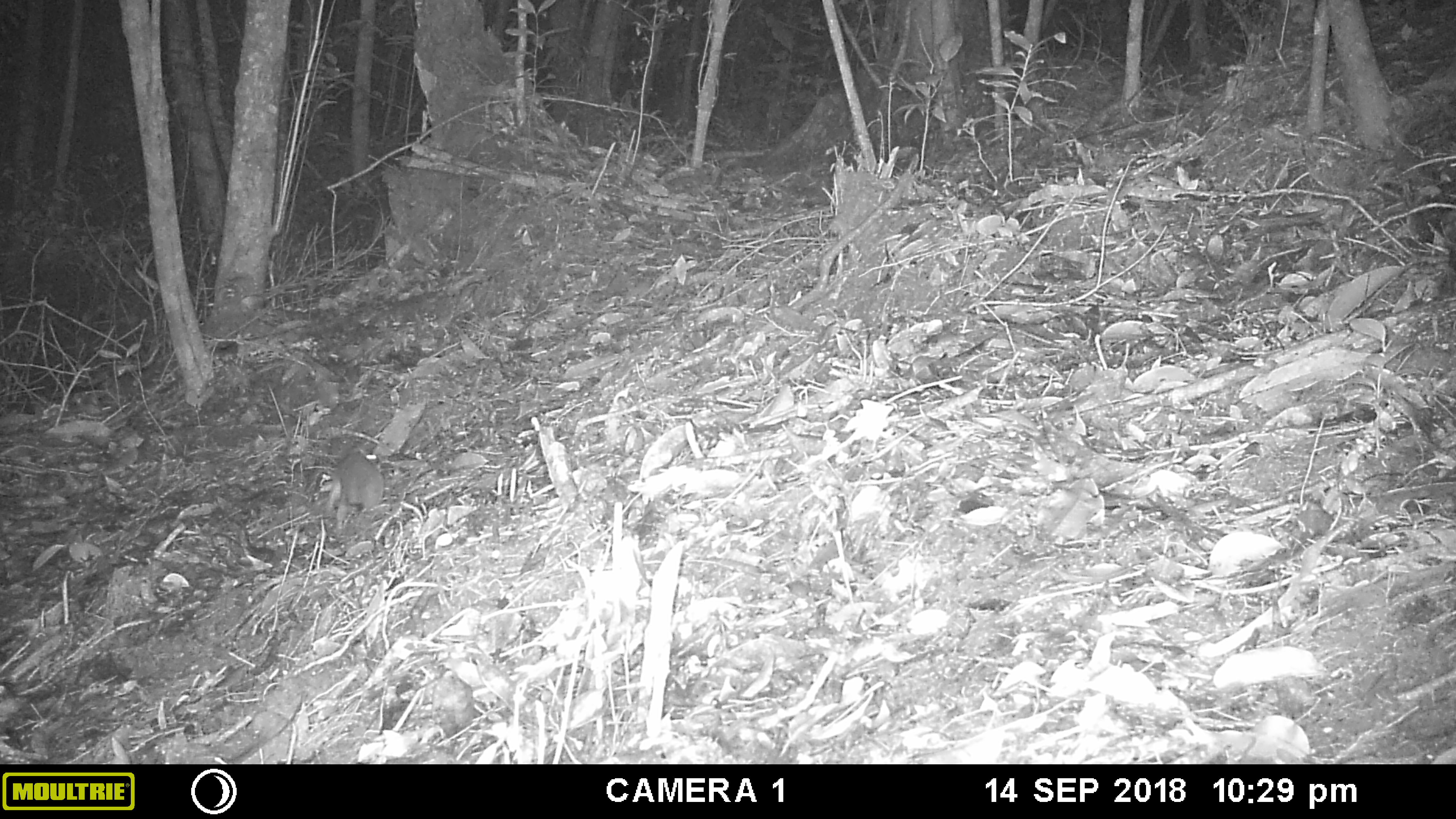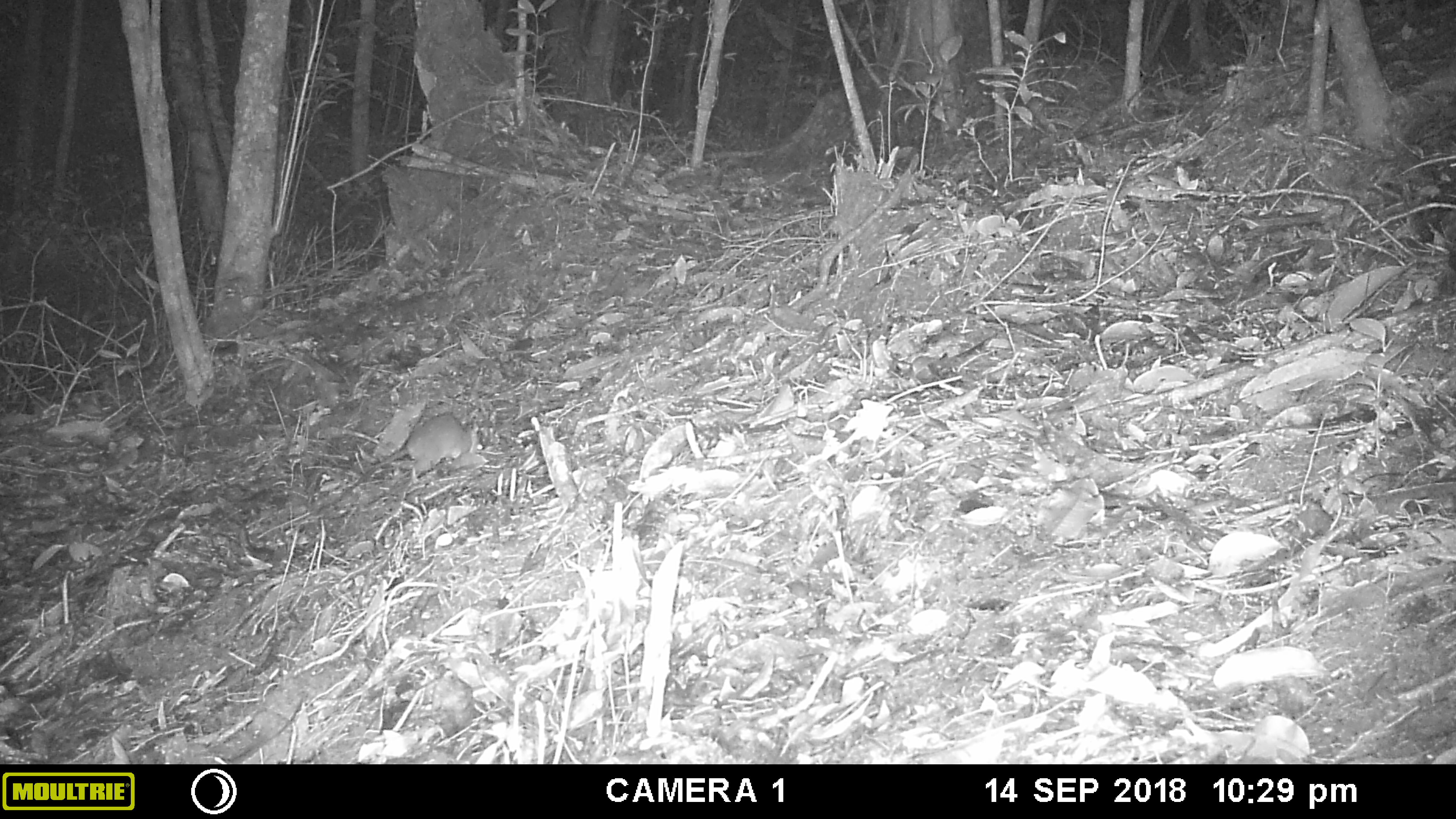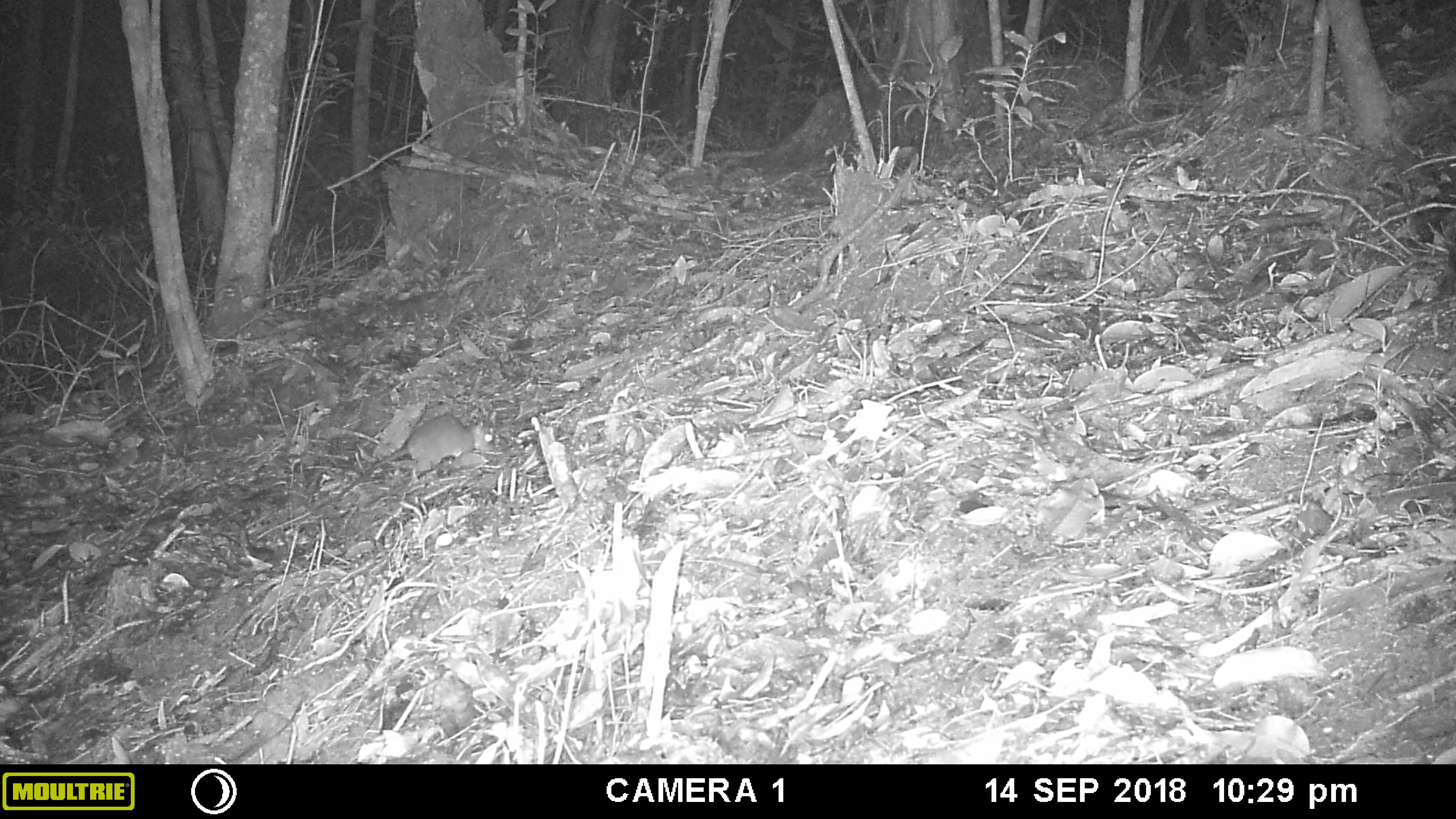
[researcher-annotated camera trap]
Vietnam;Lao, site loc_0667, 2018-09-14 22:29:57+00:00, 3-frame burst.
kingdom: Animalia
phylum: Chordata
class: Mammalia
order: Rodentia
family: Muridae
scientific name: Muridae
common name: old-world mice and rats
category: unidentified murid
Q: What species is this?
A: Unidentified murid (old-world mice and rats) (Muridae).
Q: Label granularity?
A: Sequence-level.